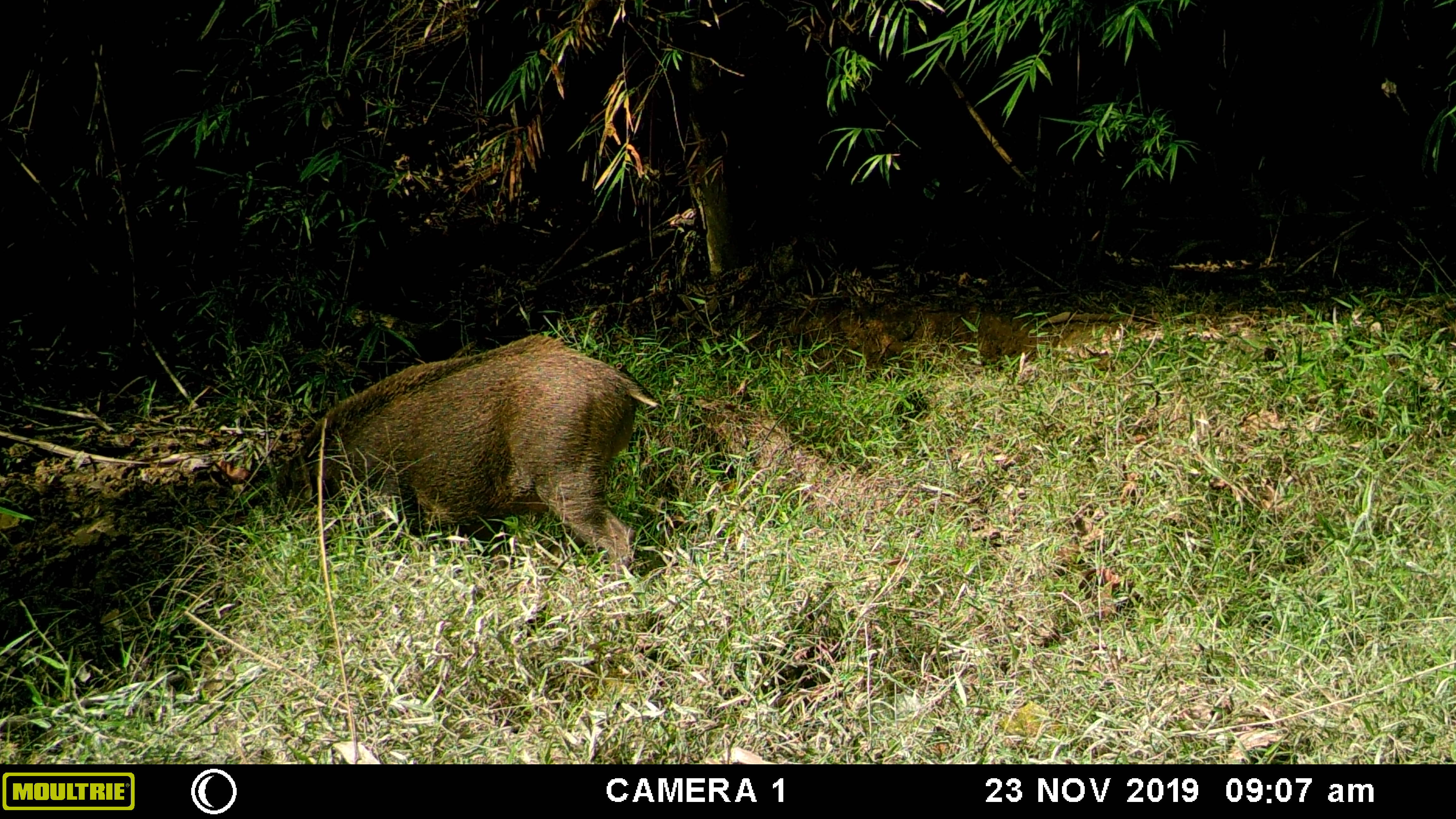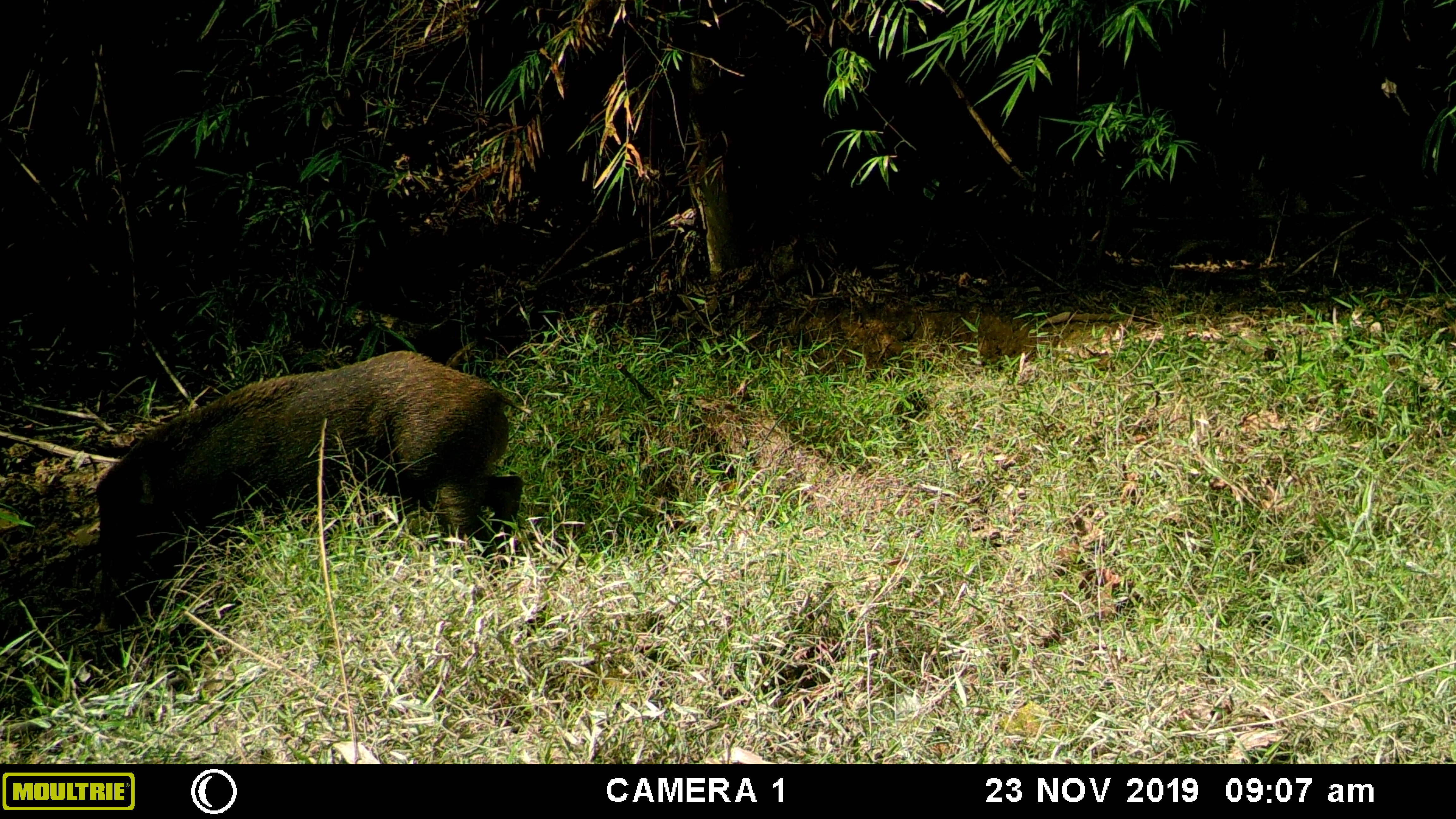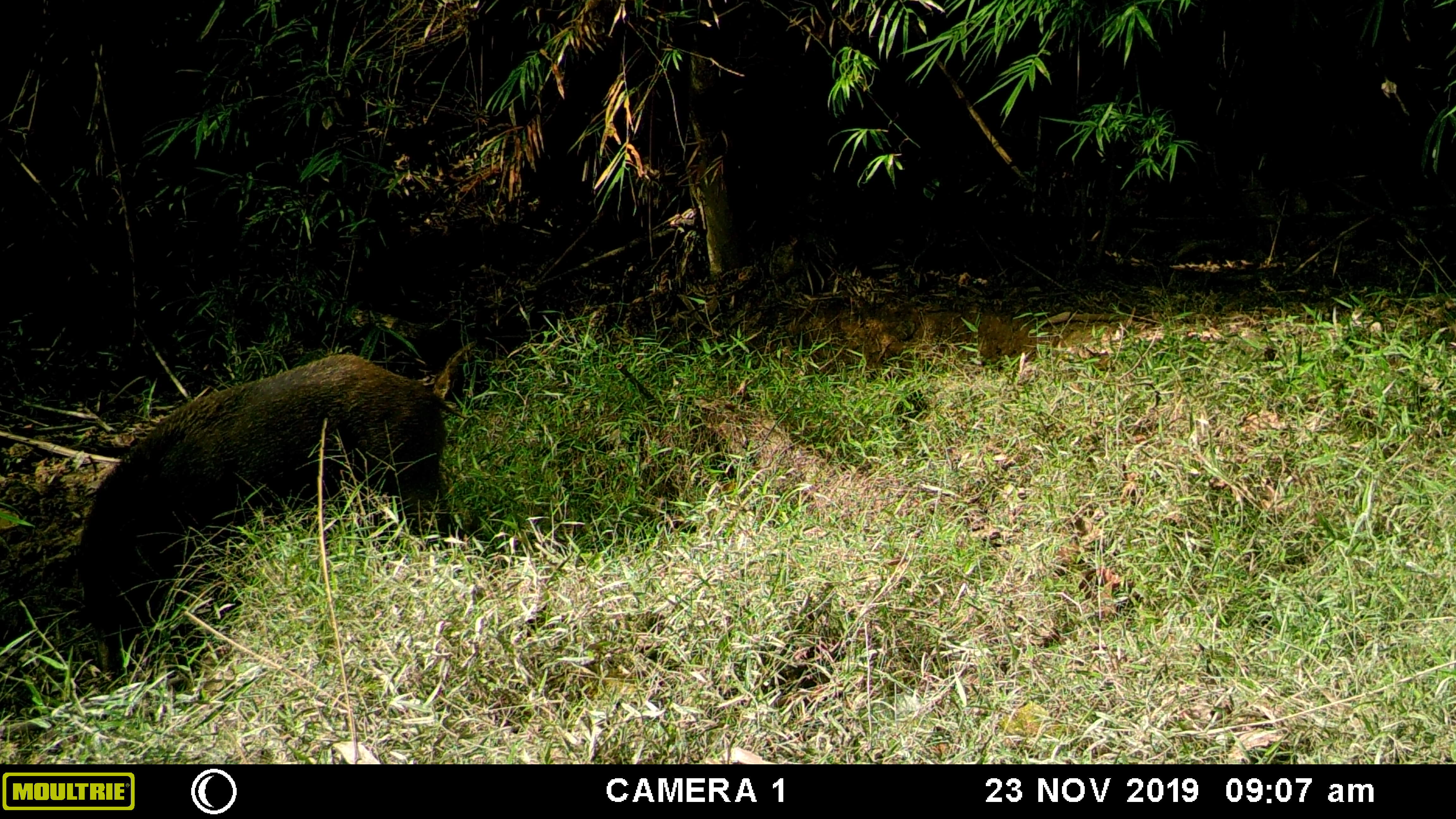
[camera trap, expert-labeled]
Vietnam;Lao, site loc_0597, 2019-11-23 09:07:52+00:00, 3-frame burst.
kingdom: Animalia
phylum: Chordata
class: Mammalia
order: Artiodactyla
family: Suidae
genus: Sus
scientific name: Sus scrofa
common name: eurasian wild pig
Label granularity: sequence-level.